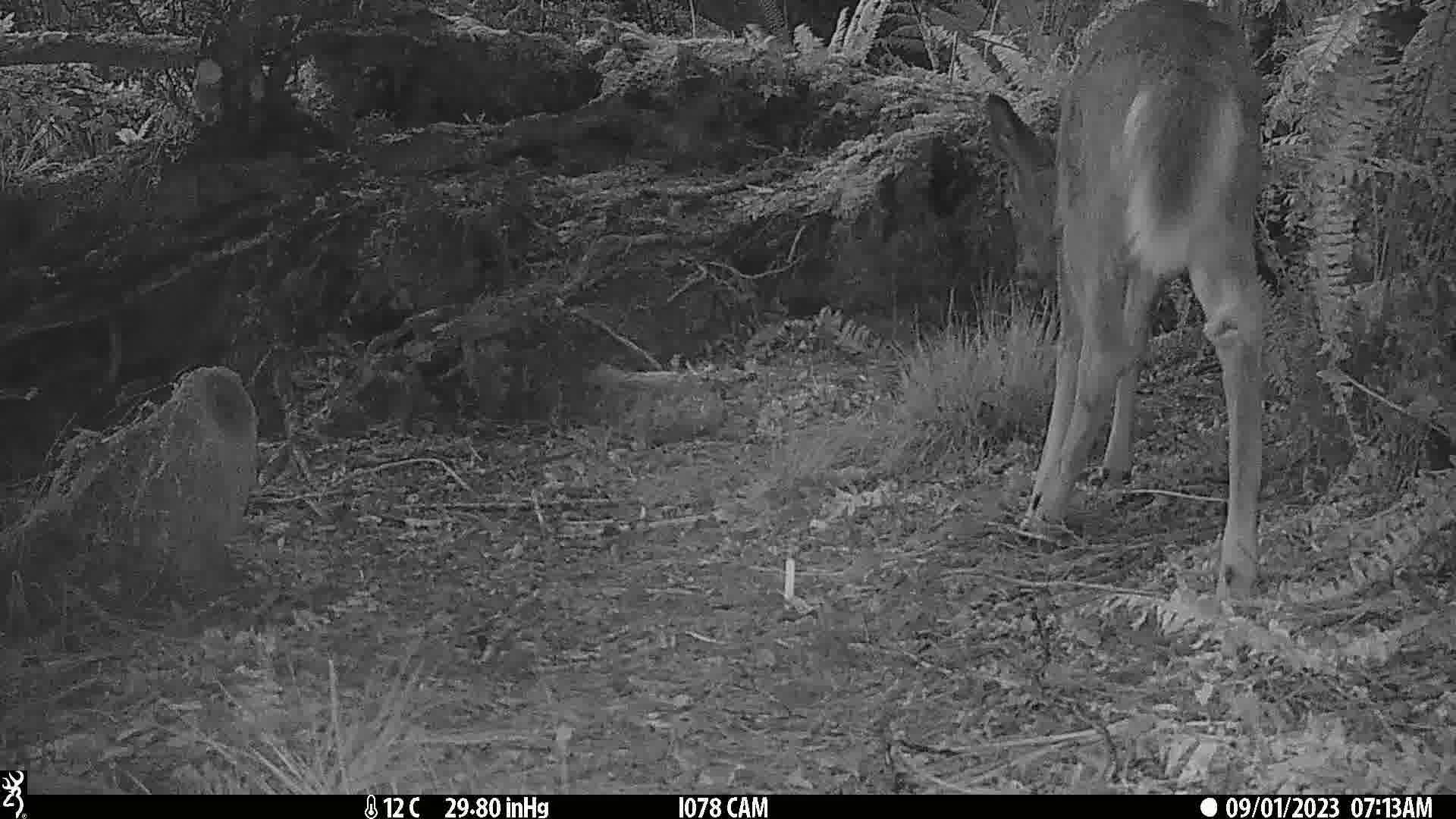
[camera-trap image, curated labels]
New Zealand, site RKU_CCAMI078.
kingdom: Animalia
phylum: Chordata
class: Mammalia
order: Artiodactyla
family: Cervidae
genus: Odocoileus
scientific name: Odocoileus virginianus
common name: white-tailed deer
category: white tailed deer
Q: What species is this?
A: White tailed deer (white-tailed deer) (Odocoileus virginianus).